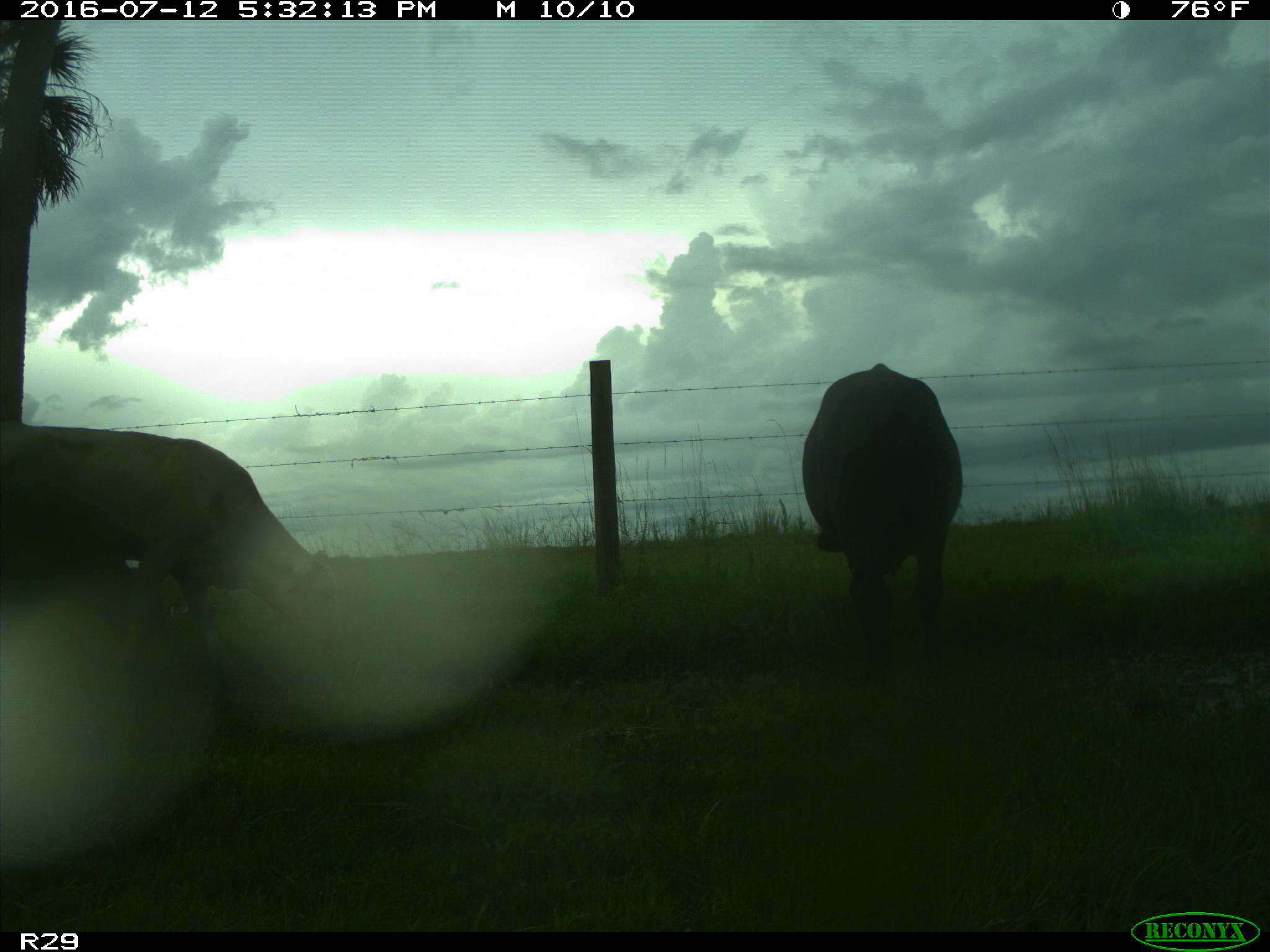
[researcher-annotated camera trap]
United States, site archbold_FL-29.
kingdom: Animalia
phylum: Chordata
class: Mammalia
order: Artiodactyla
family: Bovidae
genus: Bos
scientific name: Bos taurus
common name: domestic cow